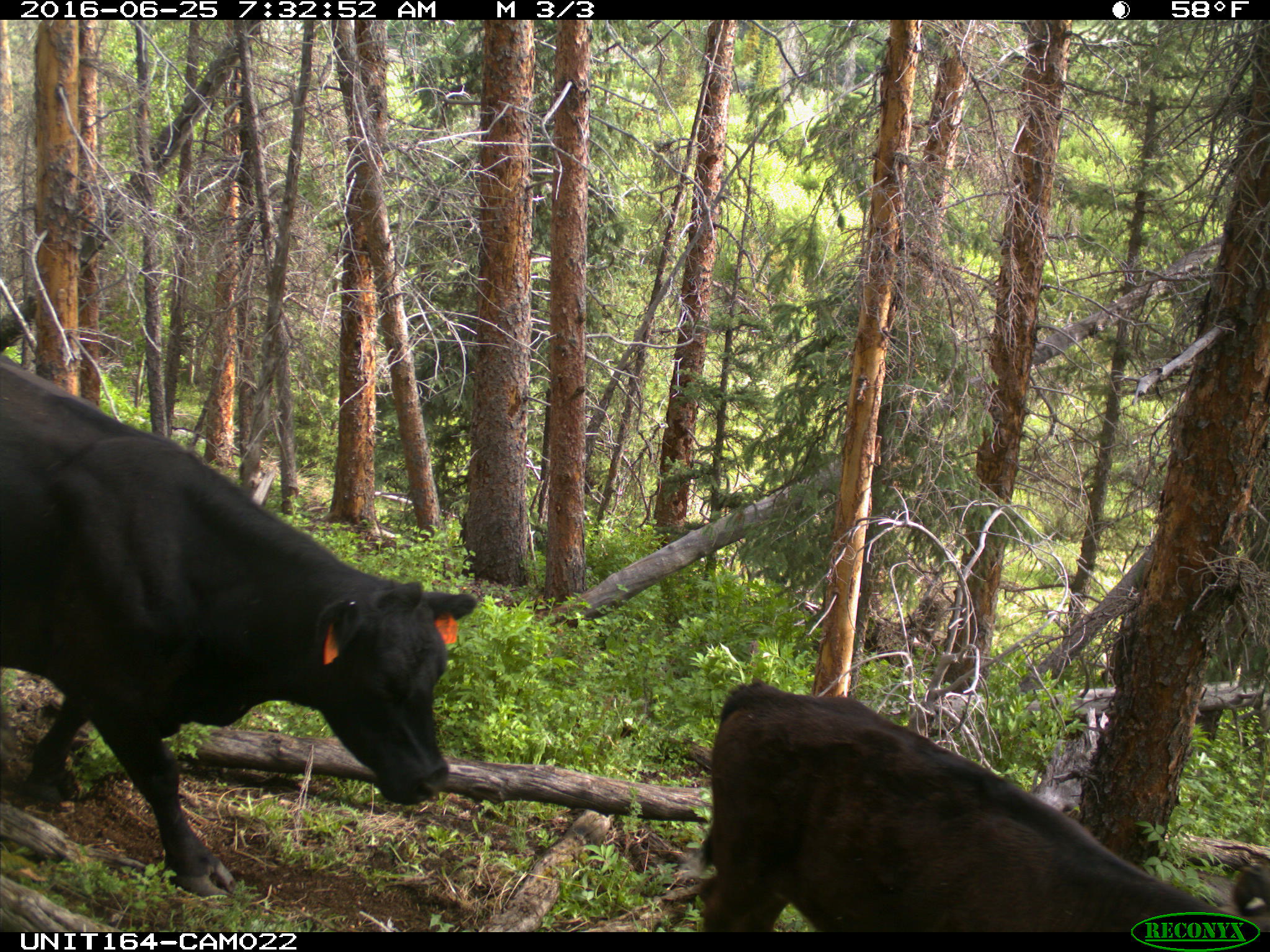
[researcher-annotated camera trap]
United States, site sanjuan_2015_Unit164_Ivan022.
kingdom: Animalia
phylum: Chordata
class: Mammalia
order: Artiodactyla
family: Bovidae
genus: Bos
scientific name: Bos taurus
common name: domestic cow